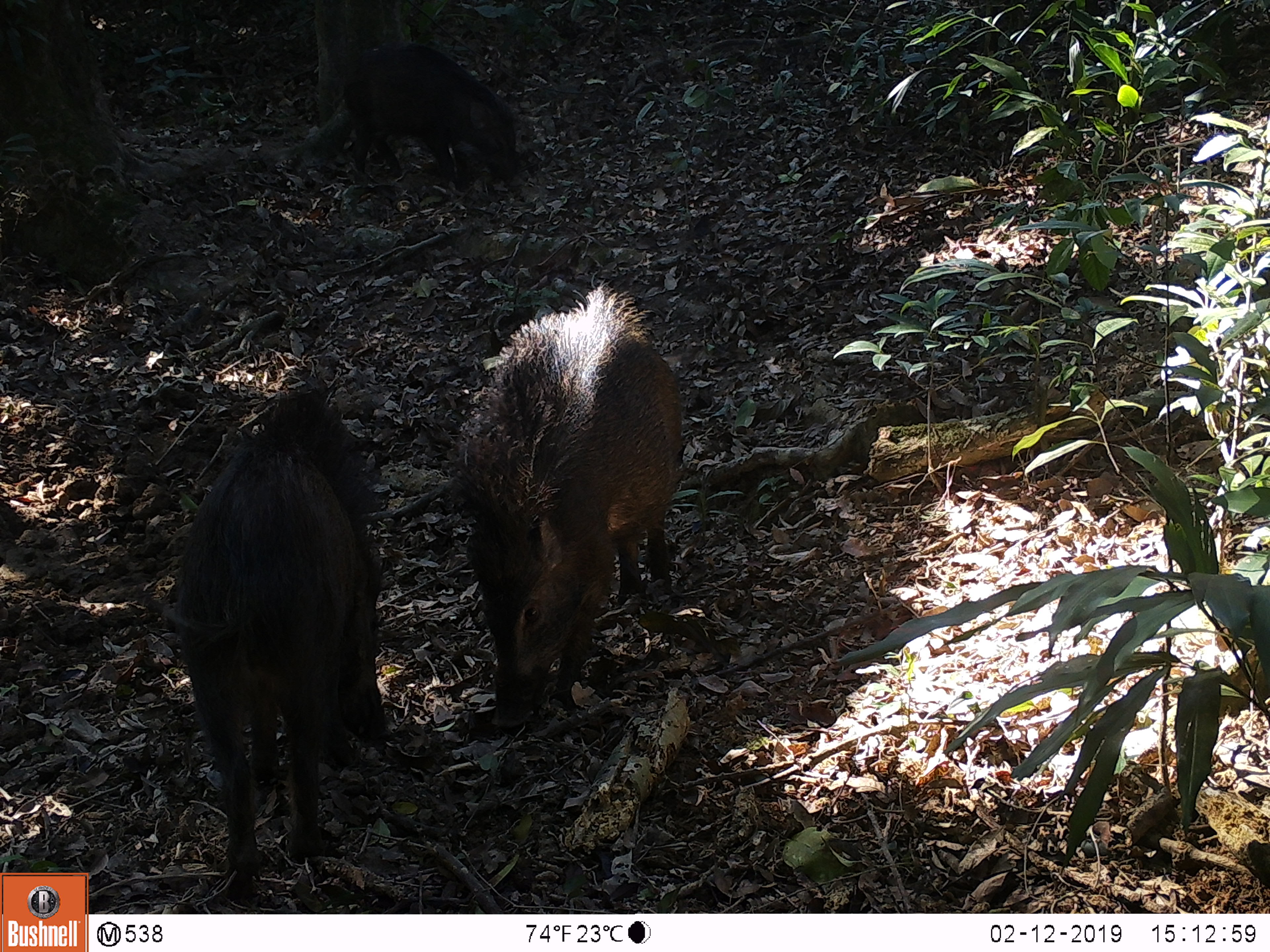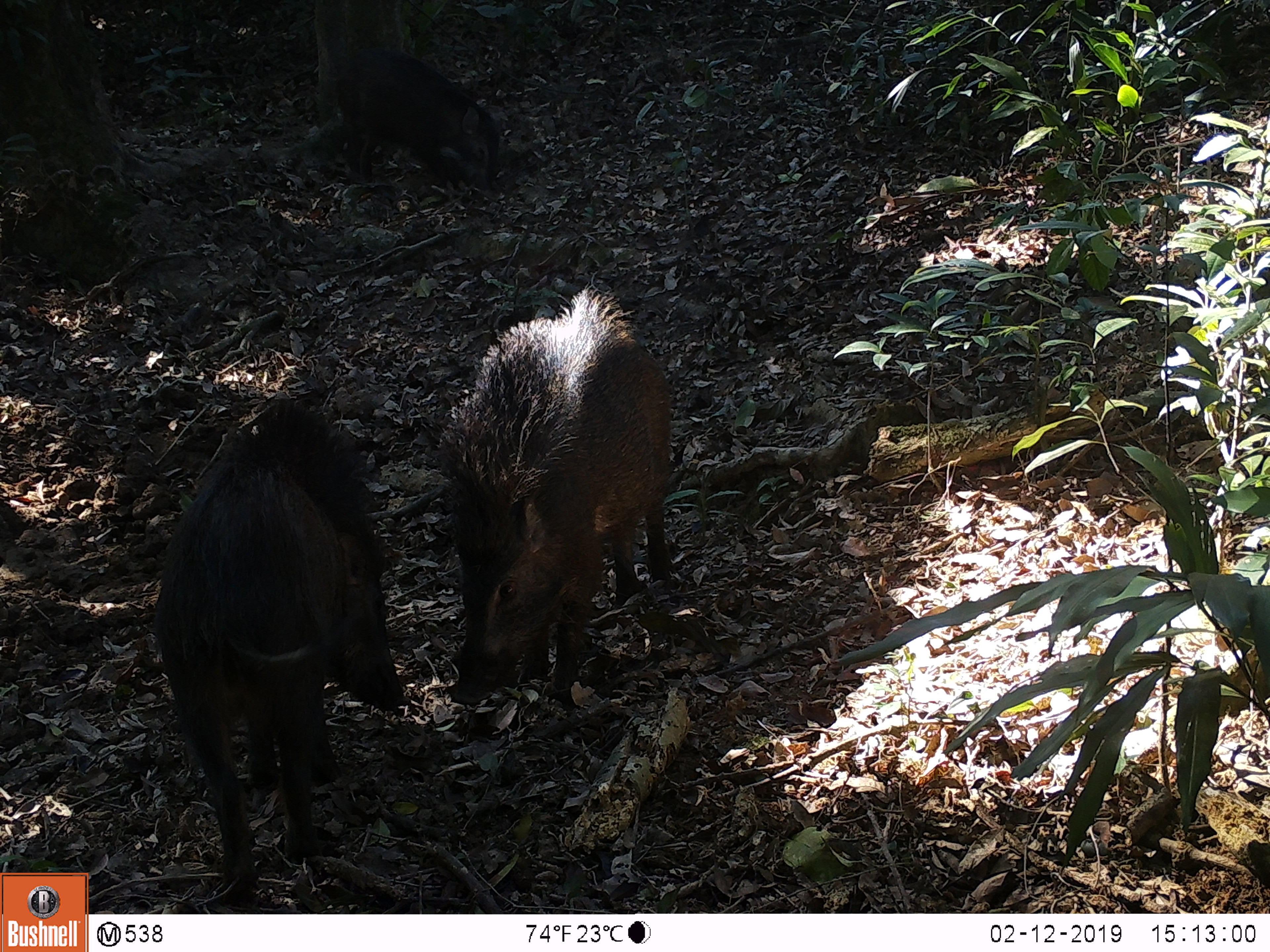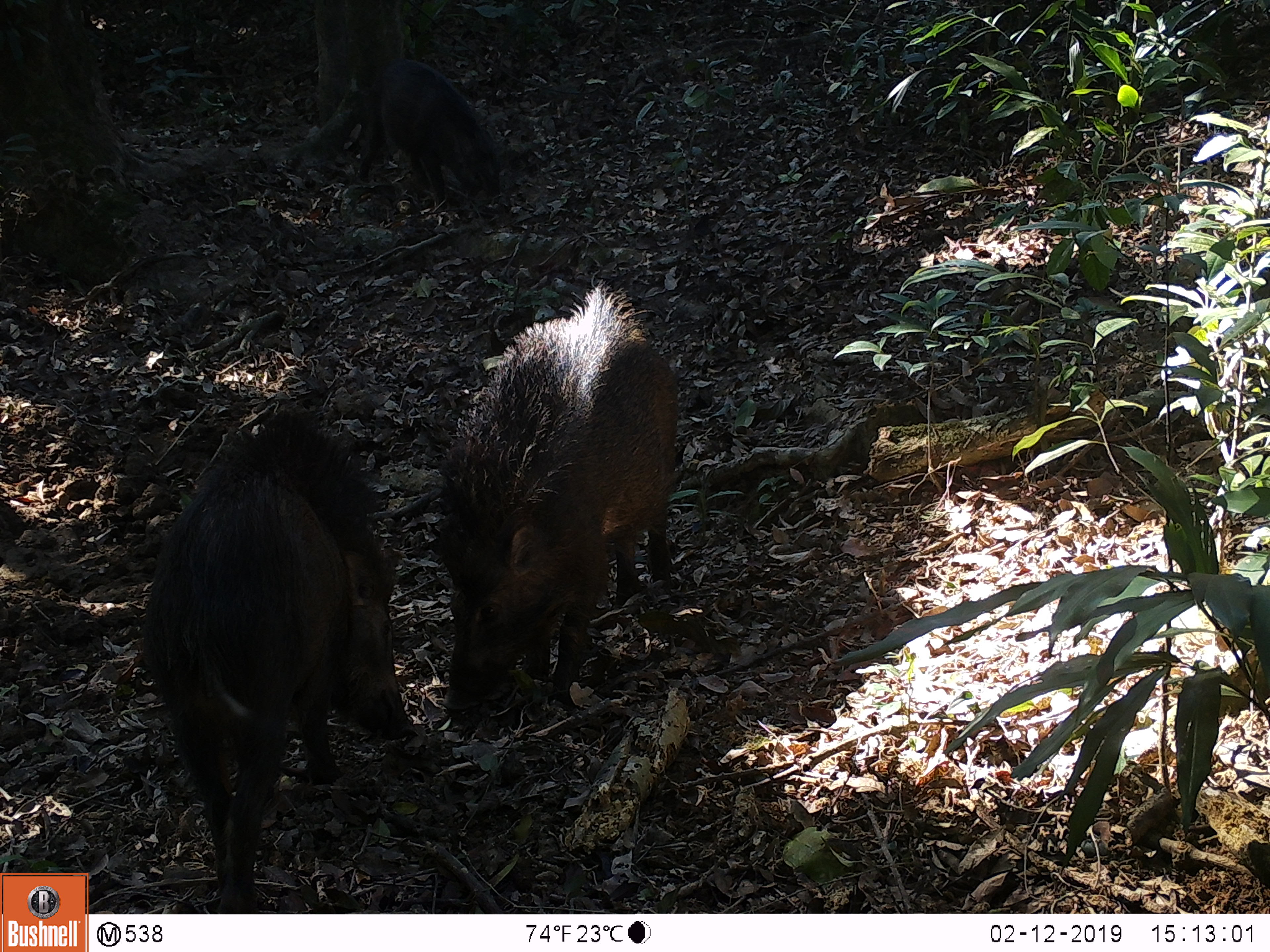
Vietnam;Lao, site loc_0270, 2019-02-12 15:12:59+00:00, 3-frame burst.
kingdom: Animalia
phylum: Chordata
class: Mammalia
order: Artiodactyla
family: Suidae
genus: Sus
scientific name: Sus scrofa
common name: eurasian wild pig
Eurasian wild pig (Sus scrofa). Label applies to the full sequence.